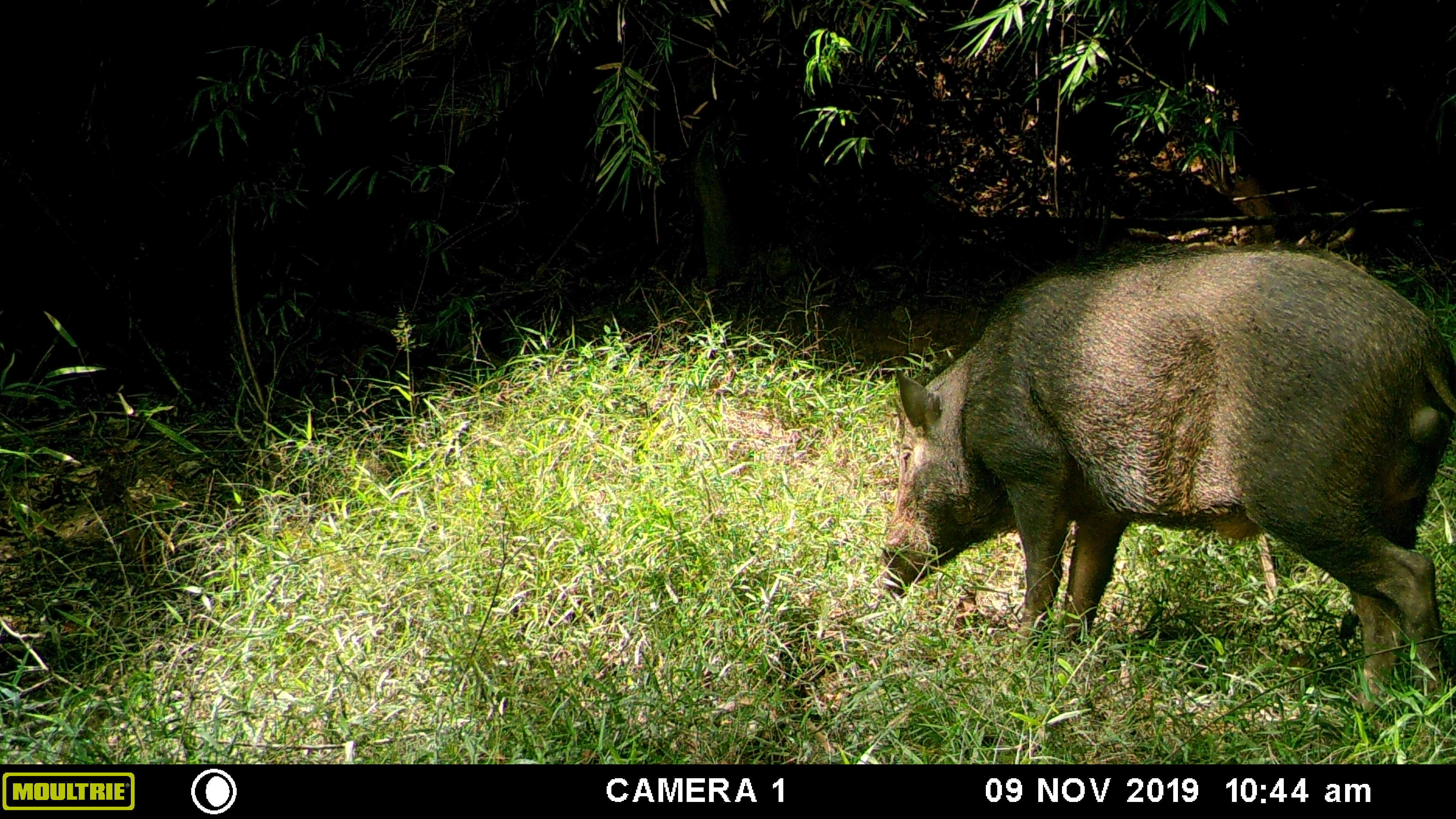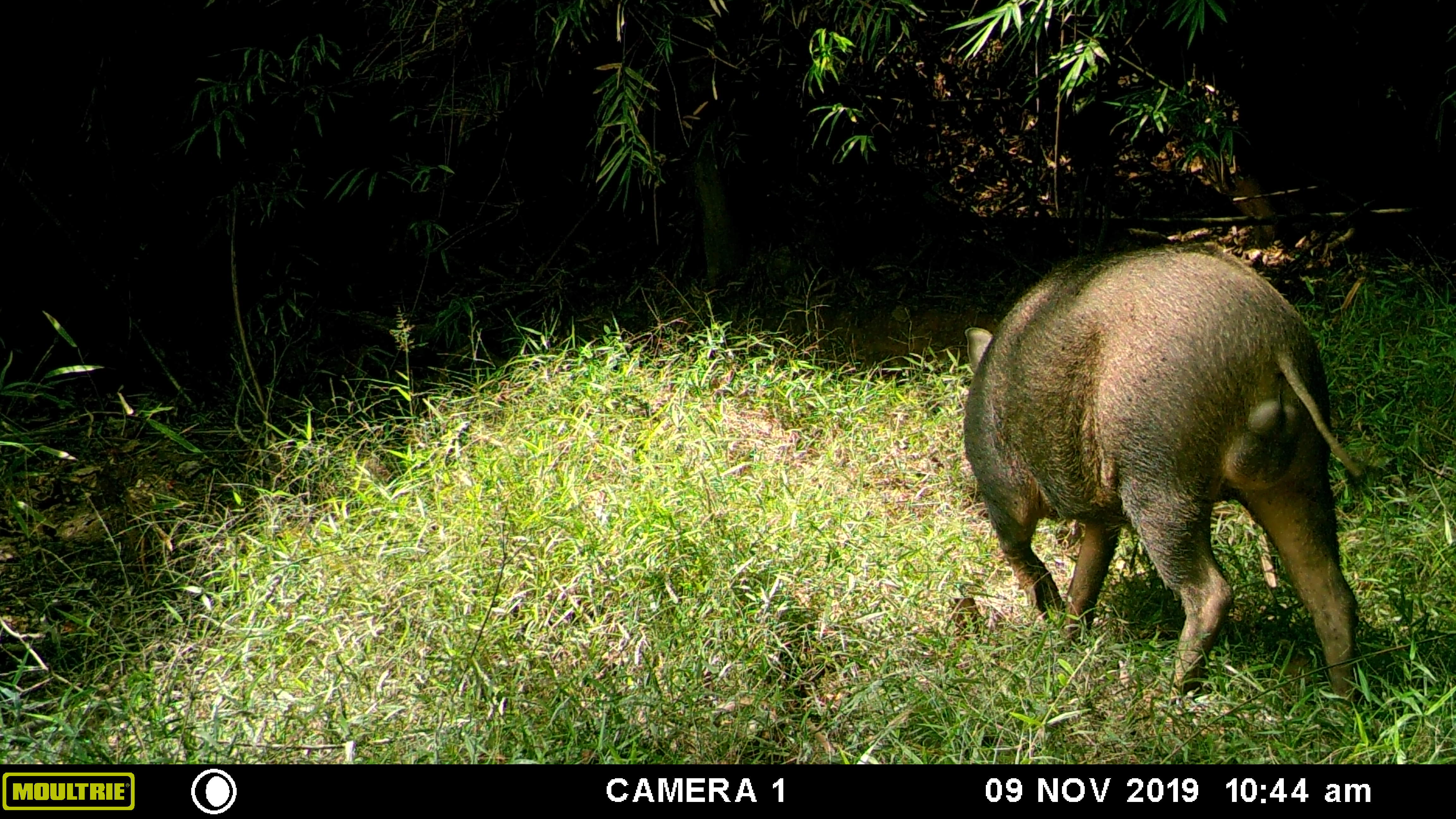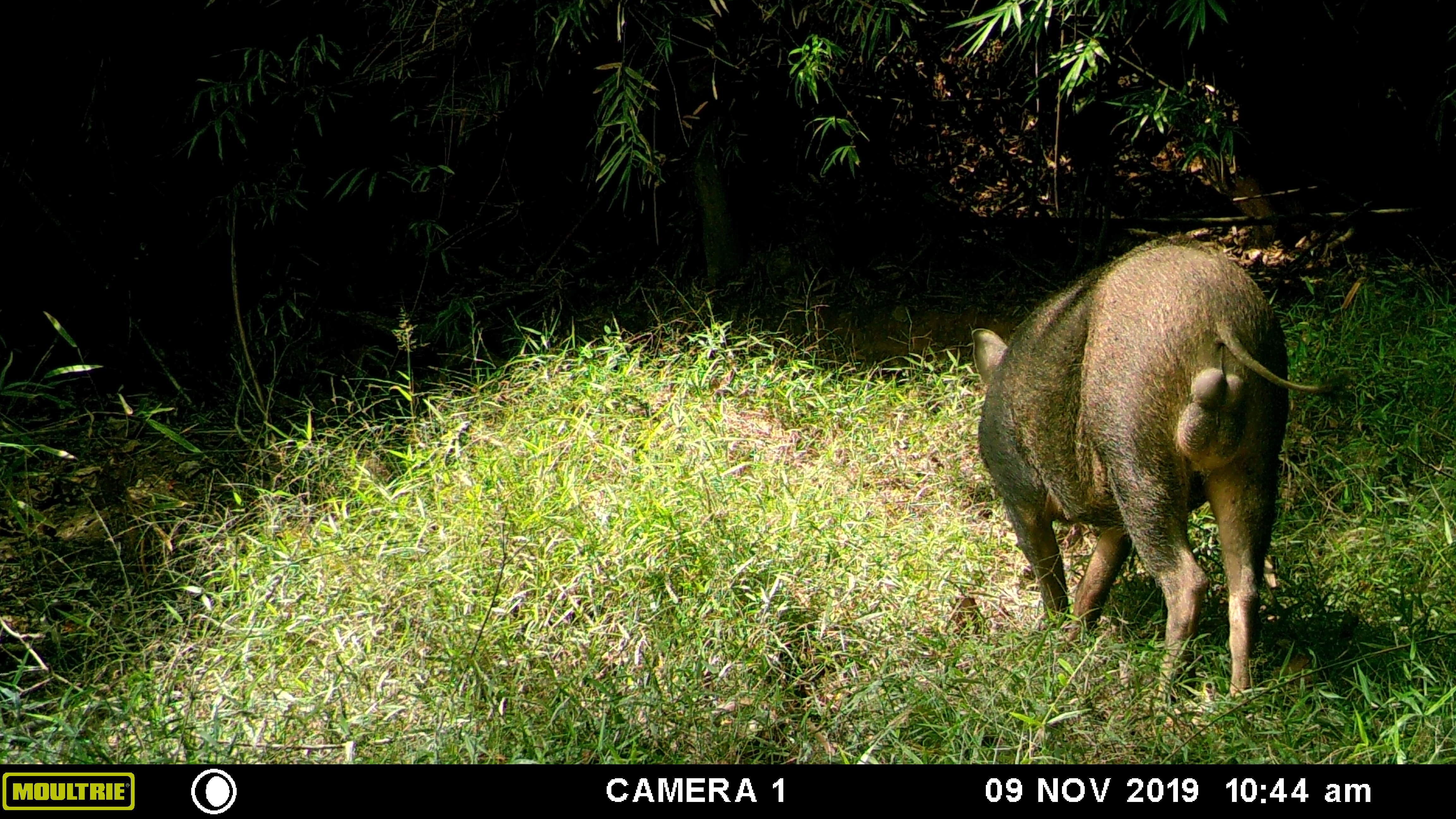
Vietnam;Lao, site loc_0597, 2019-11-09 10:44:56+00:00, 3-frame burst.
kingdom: Animalia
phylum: Chordata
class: Mammalia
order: Artiodactyla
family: Suidae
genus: Sus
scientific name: Sus scrofa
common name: eurasian wild pig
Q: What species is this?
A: Eurasian wild pig (Sus scrofa).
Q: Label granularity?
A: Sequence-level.